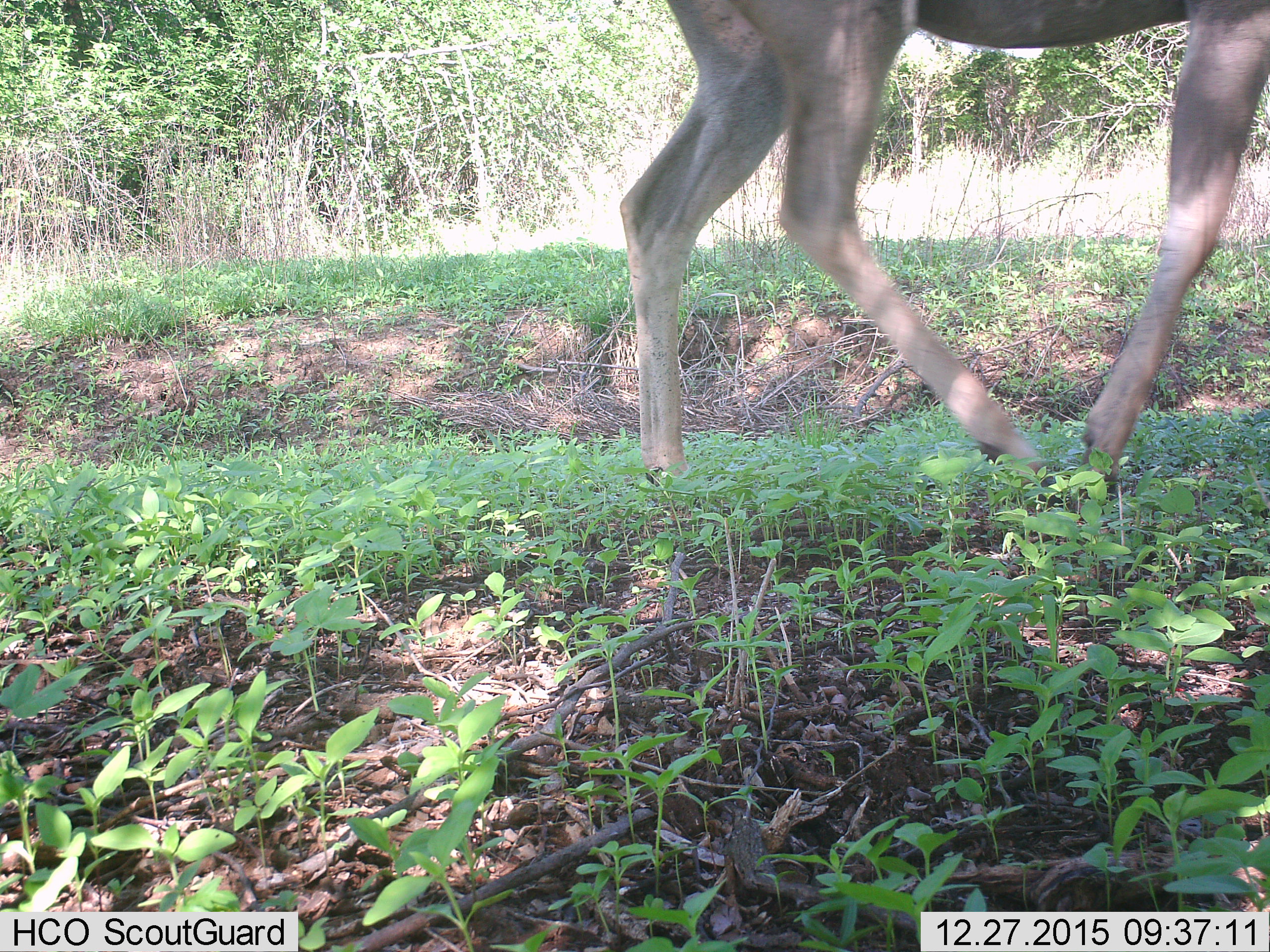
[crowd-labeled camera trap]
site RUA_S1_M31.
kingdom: Animalia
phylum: Chordata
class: Mammalia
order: Artiodactyla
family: Bovidae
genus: Tragelaphus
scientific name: Tragelaphus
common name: kudu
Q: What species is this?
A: Kudu (Tragelaphus).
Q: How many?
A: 1.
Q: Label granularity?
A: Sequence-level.